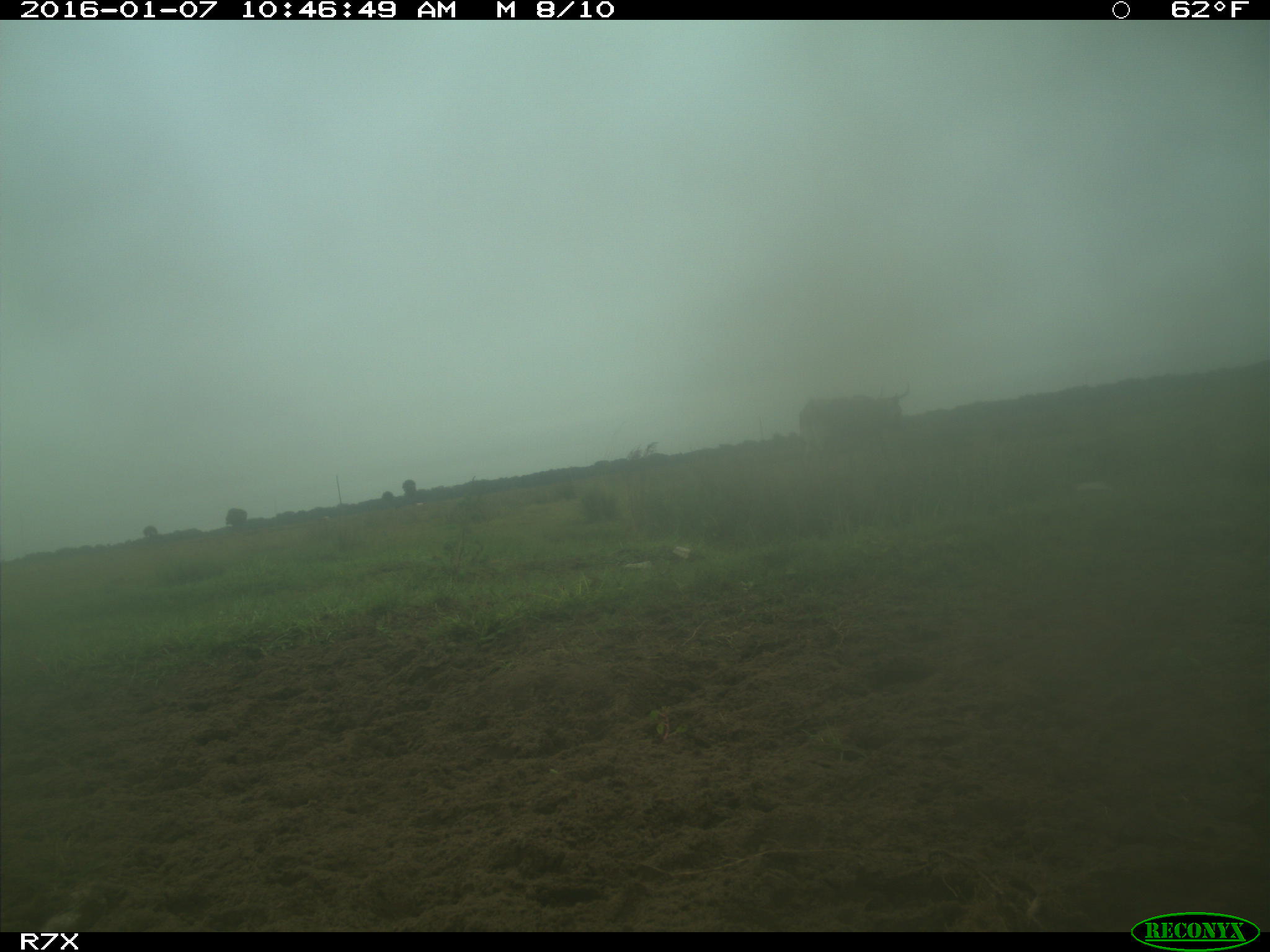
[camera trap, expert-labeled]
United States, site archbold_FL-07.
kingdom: Animalia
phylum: Chordata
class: Mammalia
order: Artiodactyla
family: Bovidae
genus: Bos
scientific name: Bos taurus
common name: domestic cow